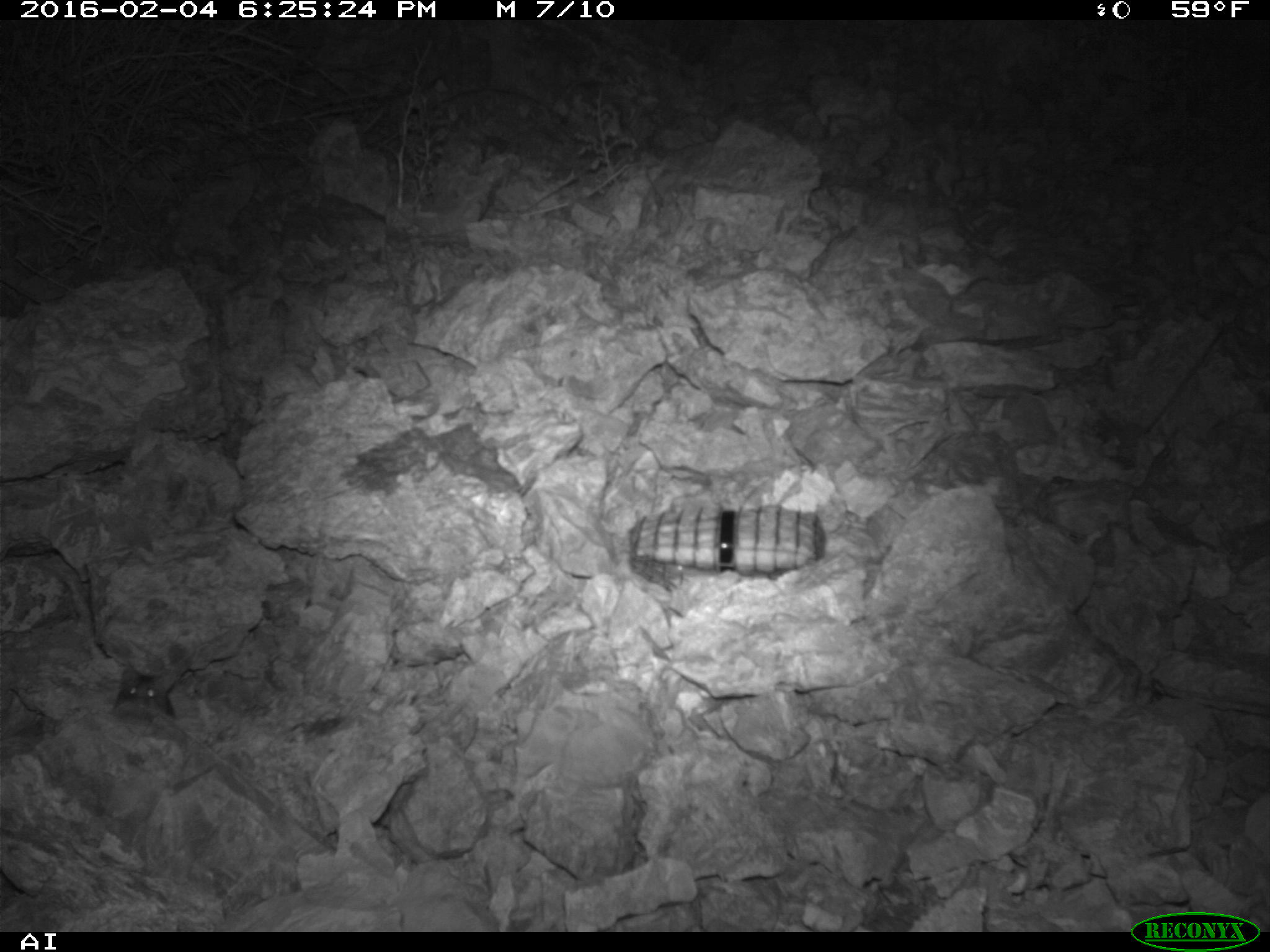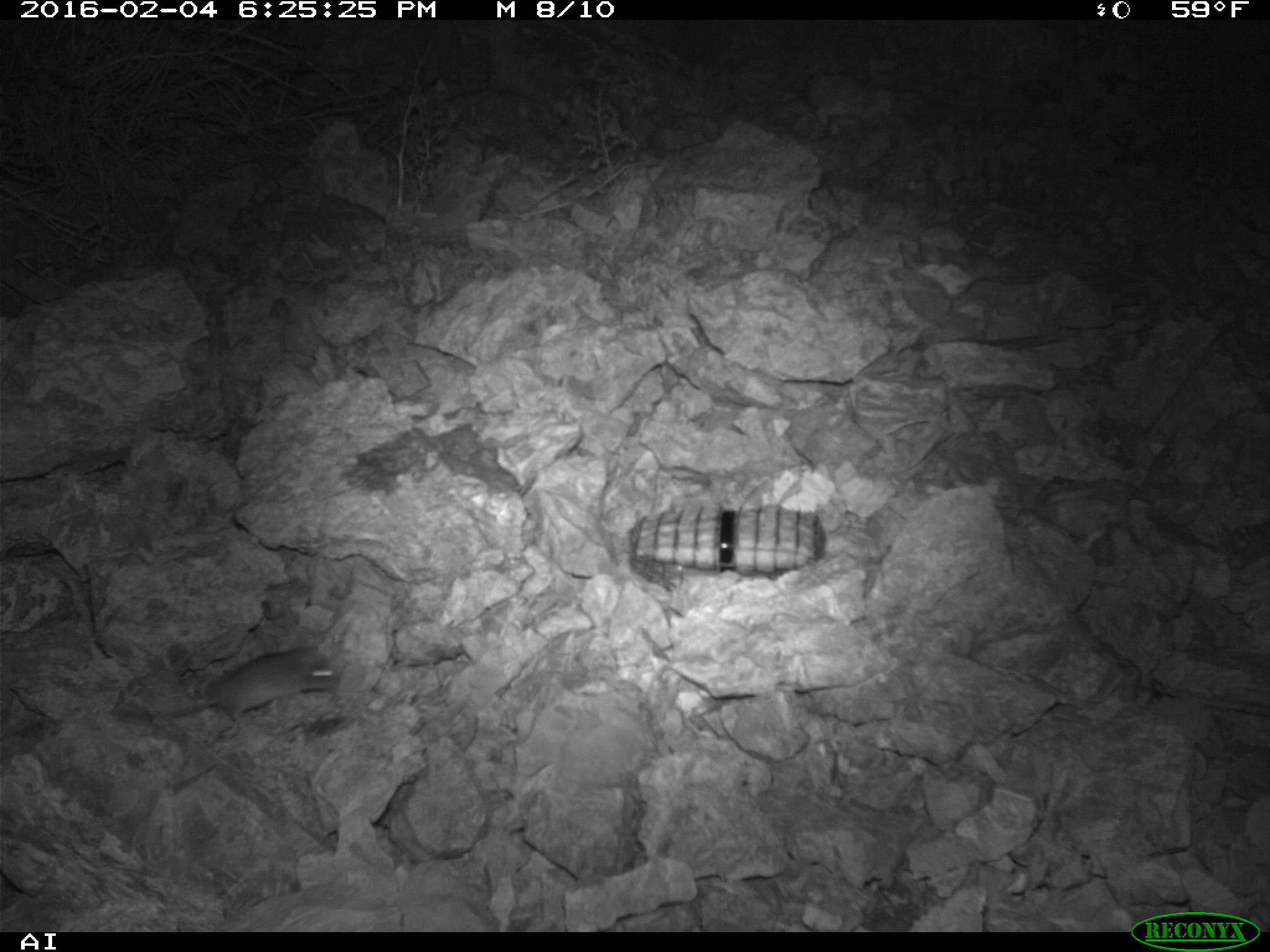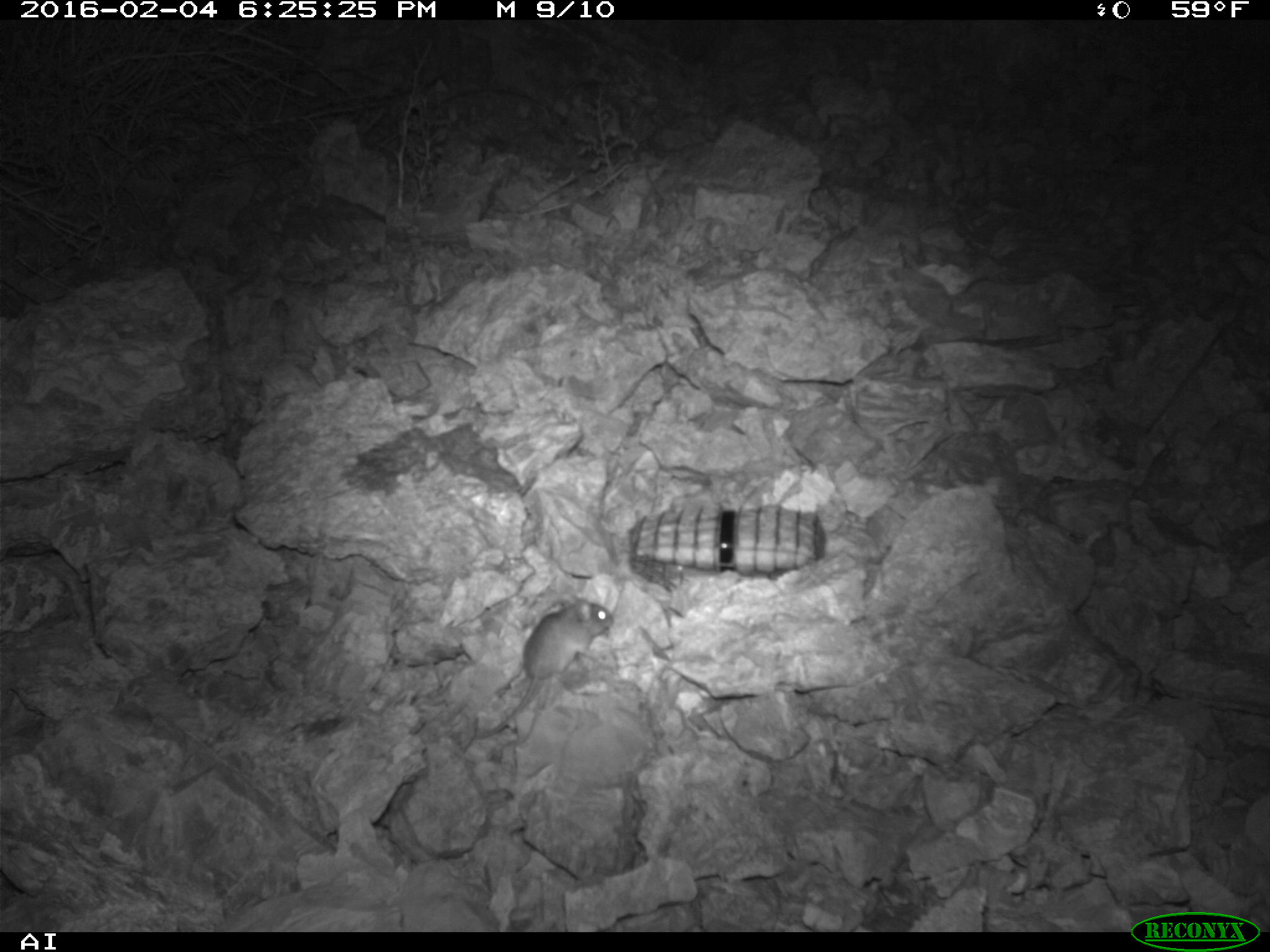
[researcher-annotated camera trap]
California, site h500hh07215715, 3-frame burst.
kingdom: Animalia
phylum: Chordata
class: Mammalia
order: Rodentia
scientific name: Rodentia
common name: rodent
Rodent (Rodentia).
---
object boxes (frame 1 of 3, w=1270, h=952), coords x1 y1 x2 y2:
rodent: 113 666 175 720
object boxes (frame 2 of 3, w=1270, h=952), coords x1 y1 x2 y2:
rodent: 133 645 336 740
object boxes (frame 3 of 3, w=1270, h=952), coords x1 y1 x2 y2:
rodent: 473 593 613 742